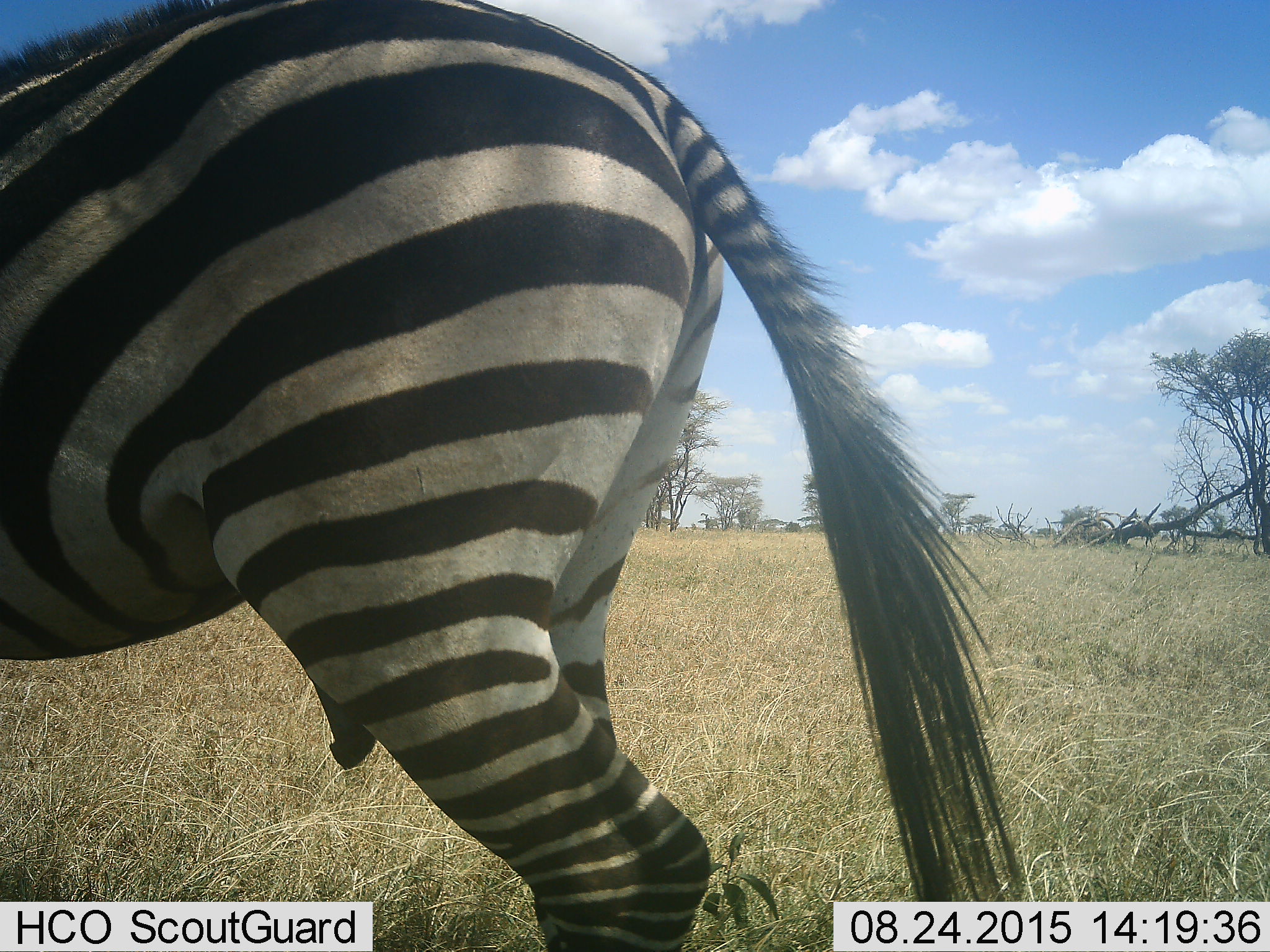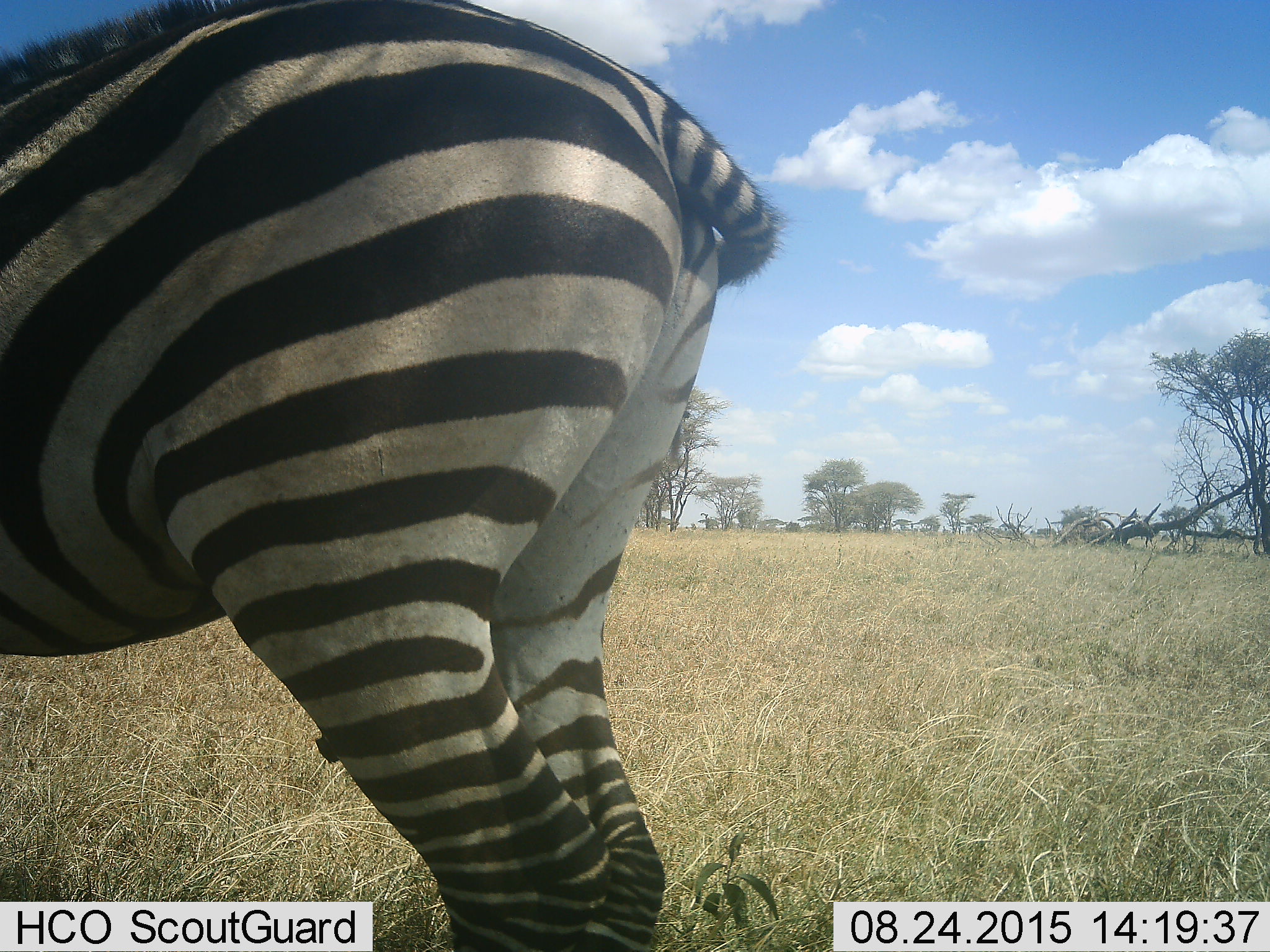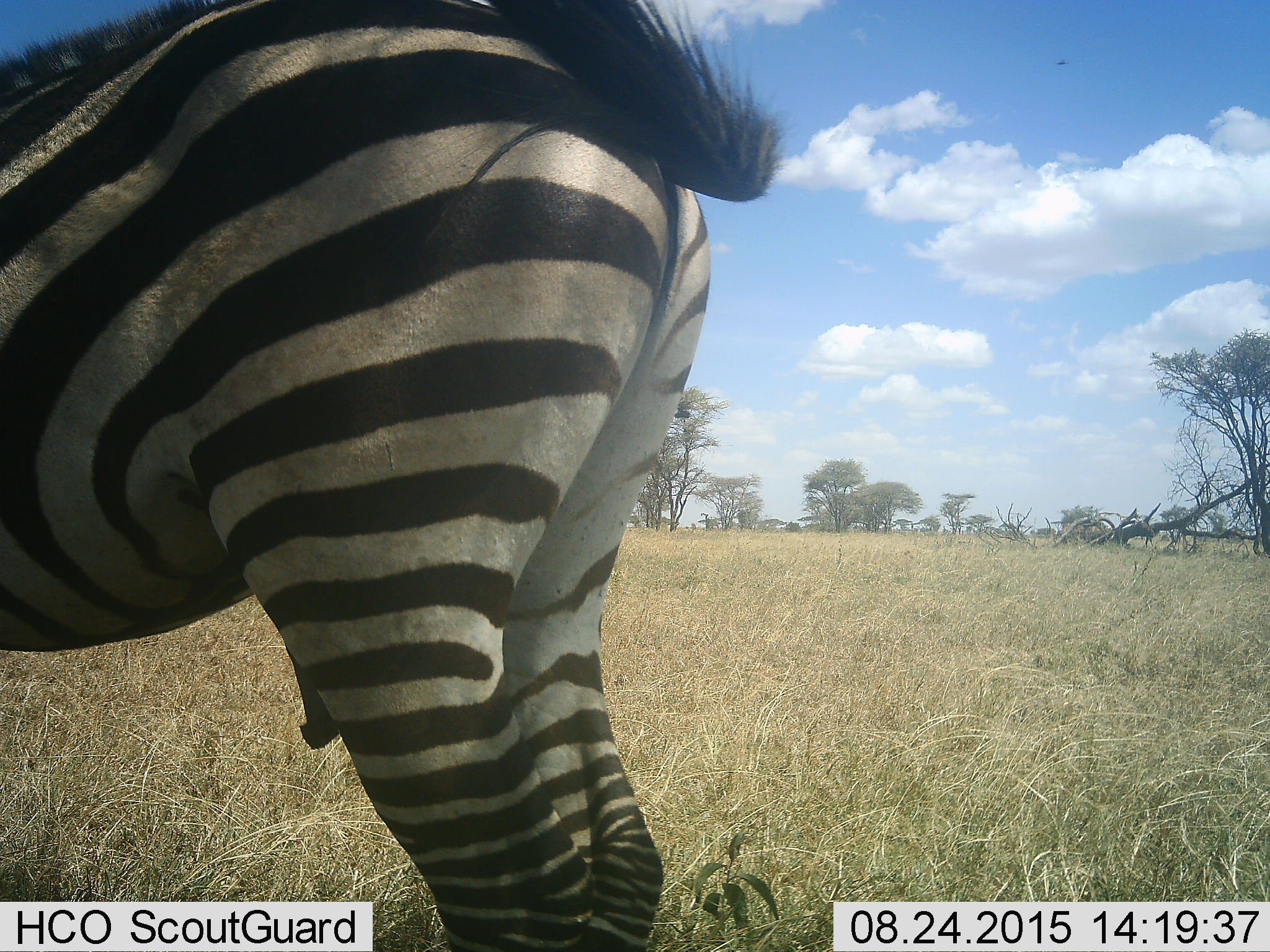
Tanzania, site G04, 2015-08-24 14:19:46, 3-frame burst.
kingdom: Animalia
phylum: Chordata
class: Mammalia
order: Perissodactyla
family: Equidae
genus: Equus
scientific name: Equus quagga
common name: plains zebra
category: zebra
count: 1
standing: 90%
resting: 0%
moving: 15%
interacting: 5%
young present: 0%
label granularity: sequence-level